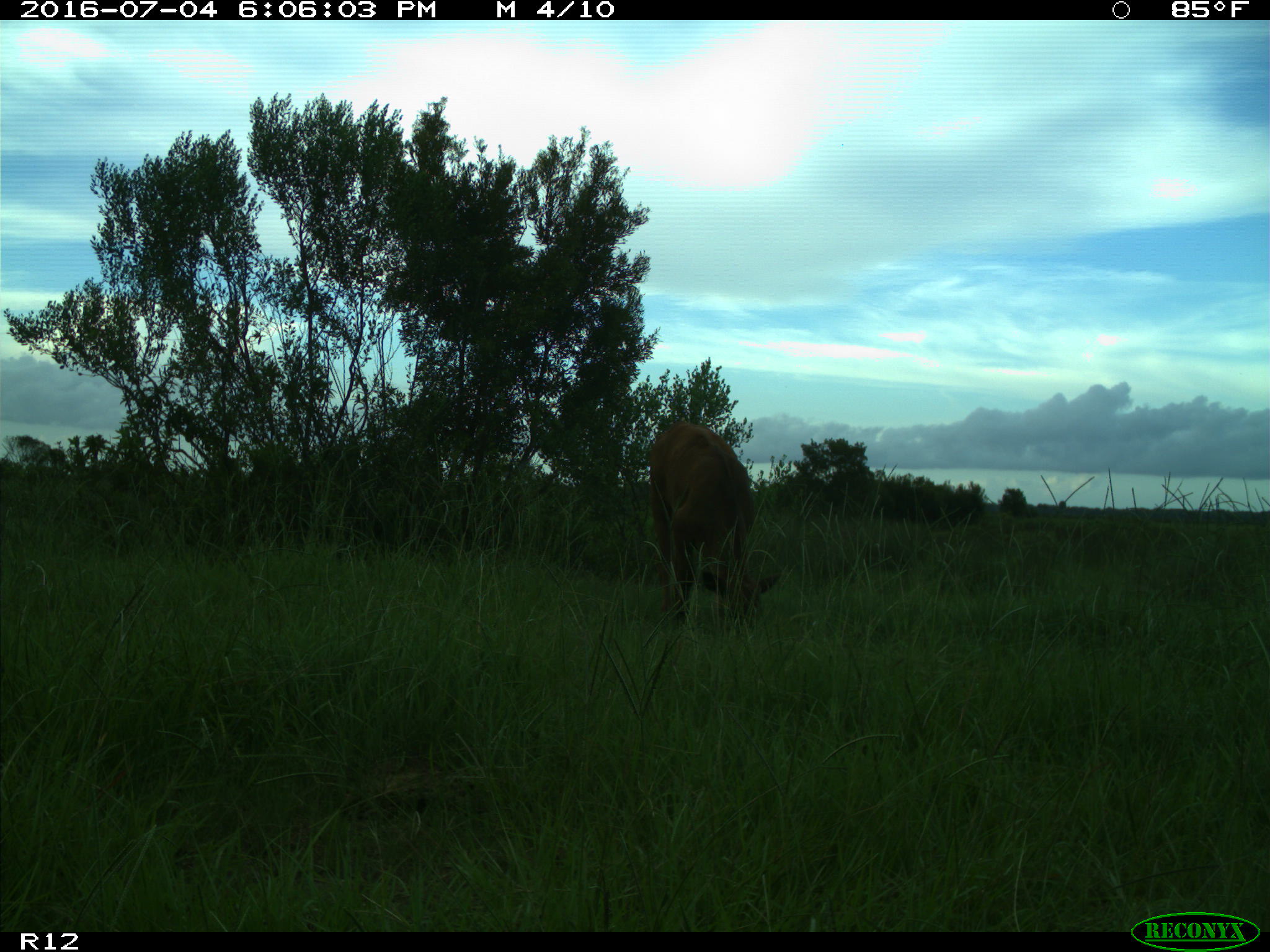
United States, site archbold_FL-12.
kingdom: Animalia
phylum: Chordata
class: Mammalia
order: Artiodactyla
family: Bovidae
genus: Bos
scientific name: Bos taurus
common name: domestic cow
Bos taurus (domestic cow).